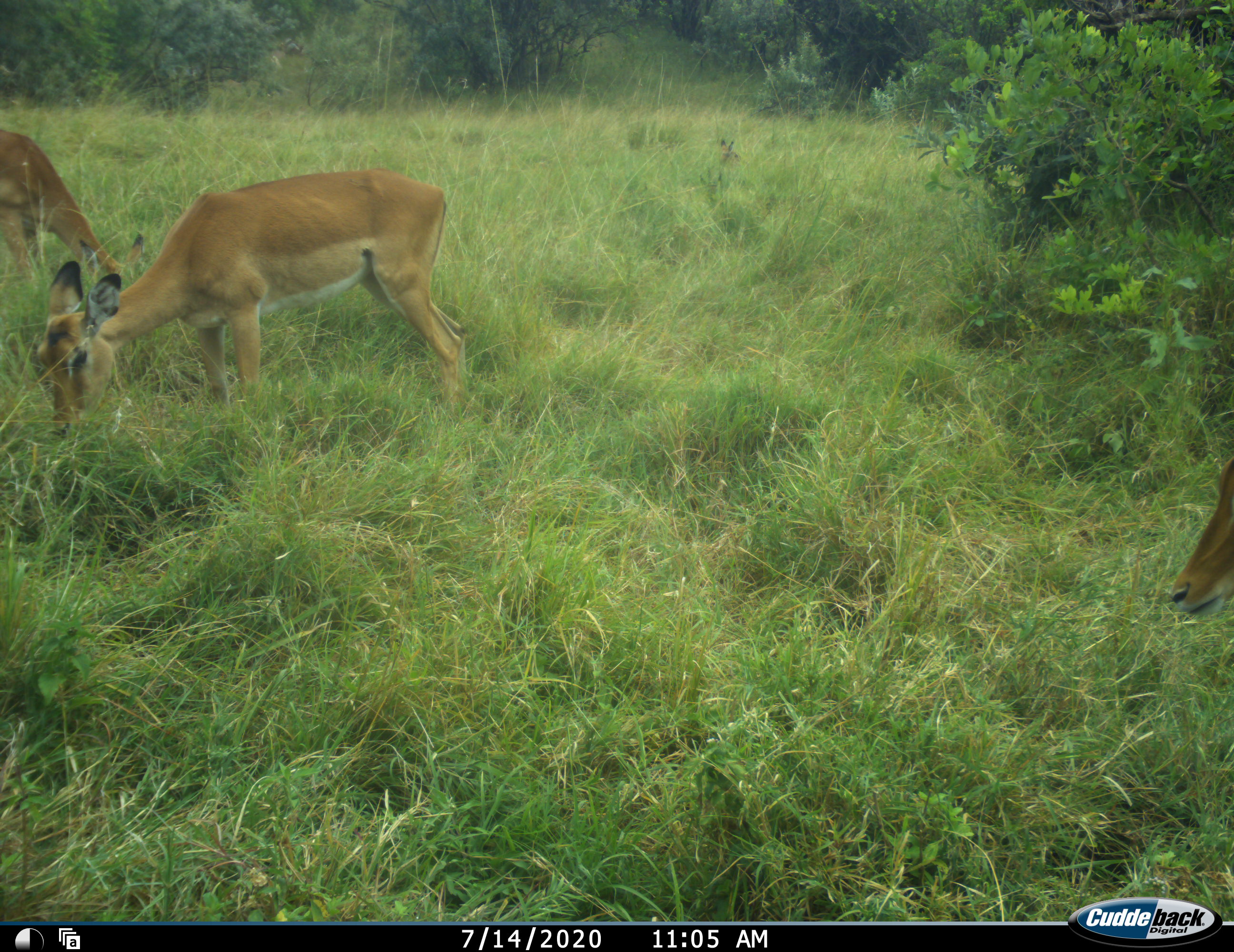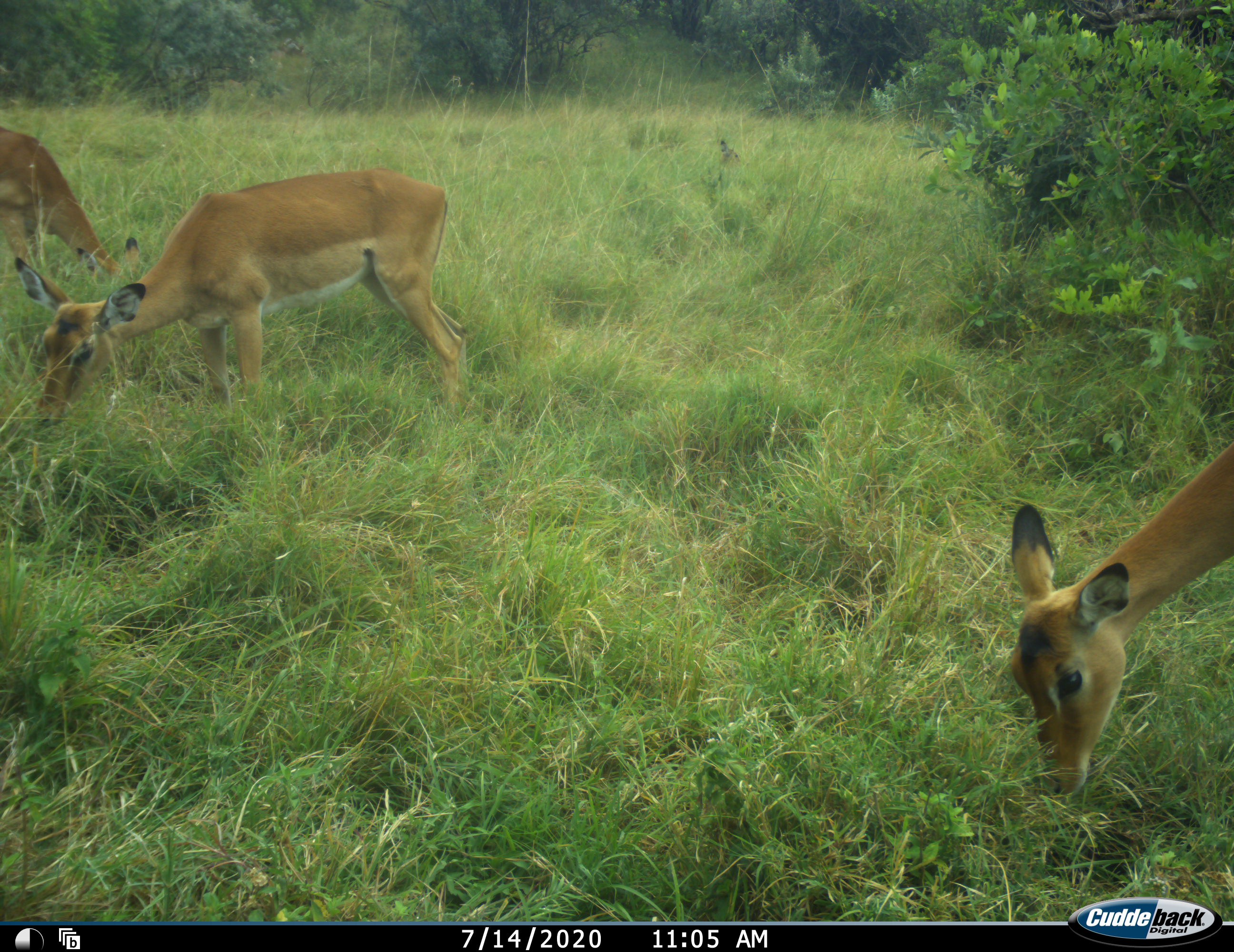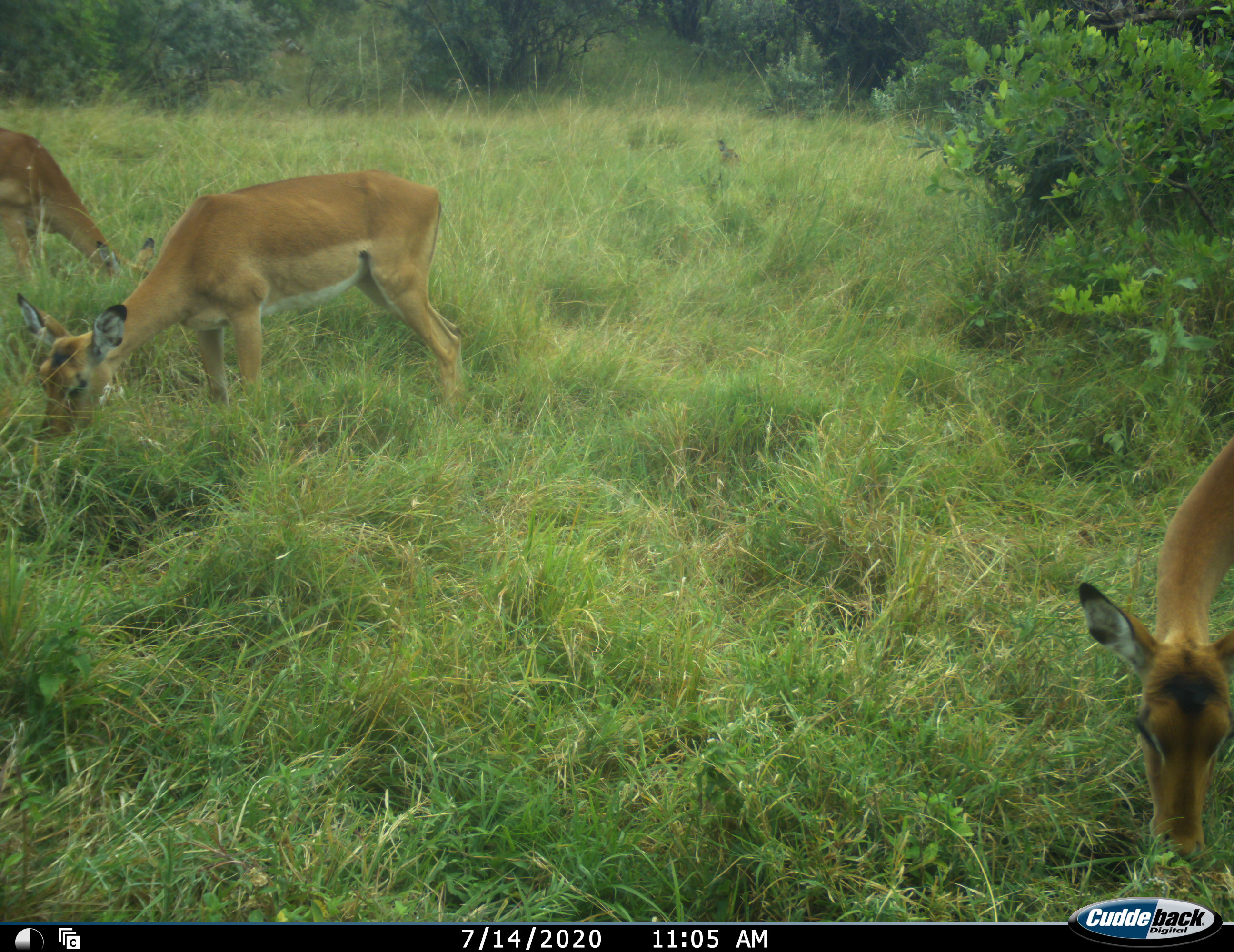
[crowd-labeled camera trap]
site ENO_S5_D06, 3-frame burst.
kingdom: Animalia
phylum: Chordata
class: Mammalia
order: Artiodactyla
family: Bovidae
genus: Aepyceros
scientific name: Aepyceros melampus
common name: impala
Impala (Aepyceros melampus), count 4. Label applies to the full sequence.